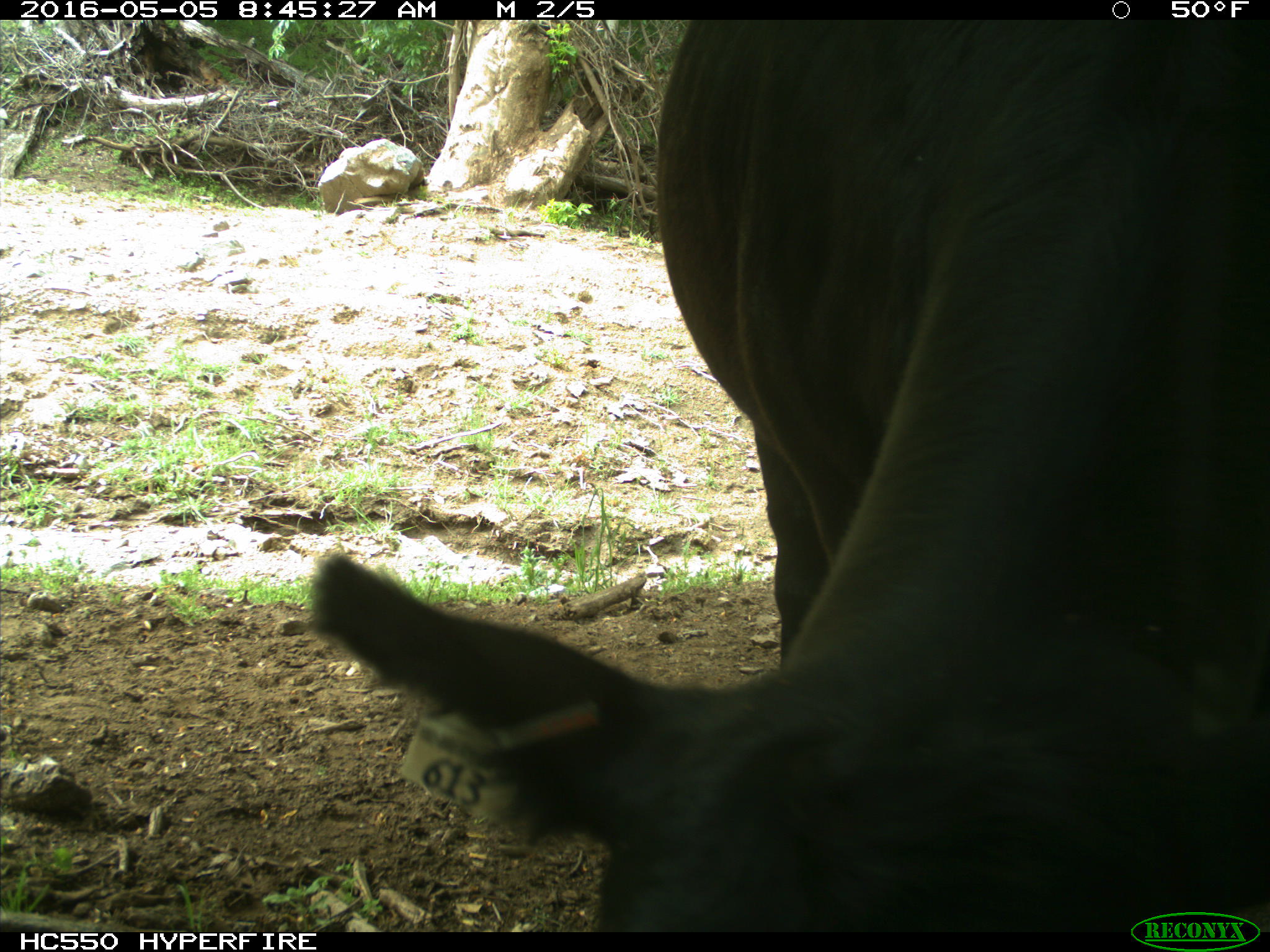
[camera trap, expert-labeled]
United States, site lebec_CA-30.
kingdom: Animalia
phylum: Chordata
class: Mammalia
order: Artiodactyla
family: Bovidae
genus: Bos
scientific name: Bos taurus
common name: domestic cow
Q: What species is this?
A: Bos taurus (domestic cow).